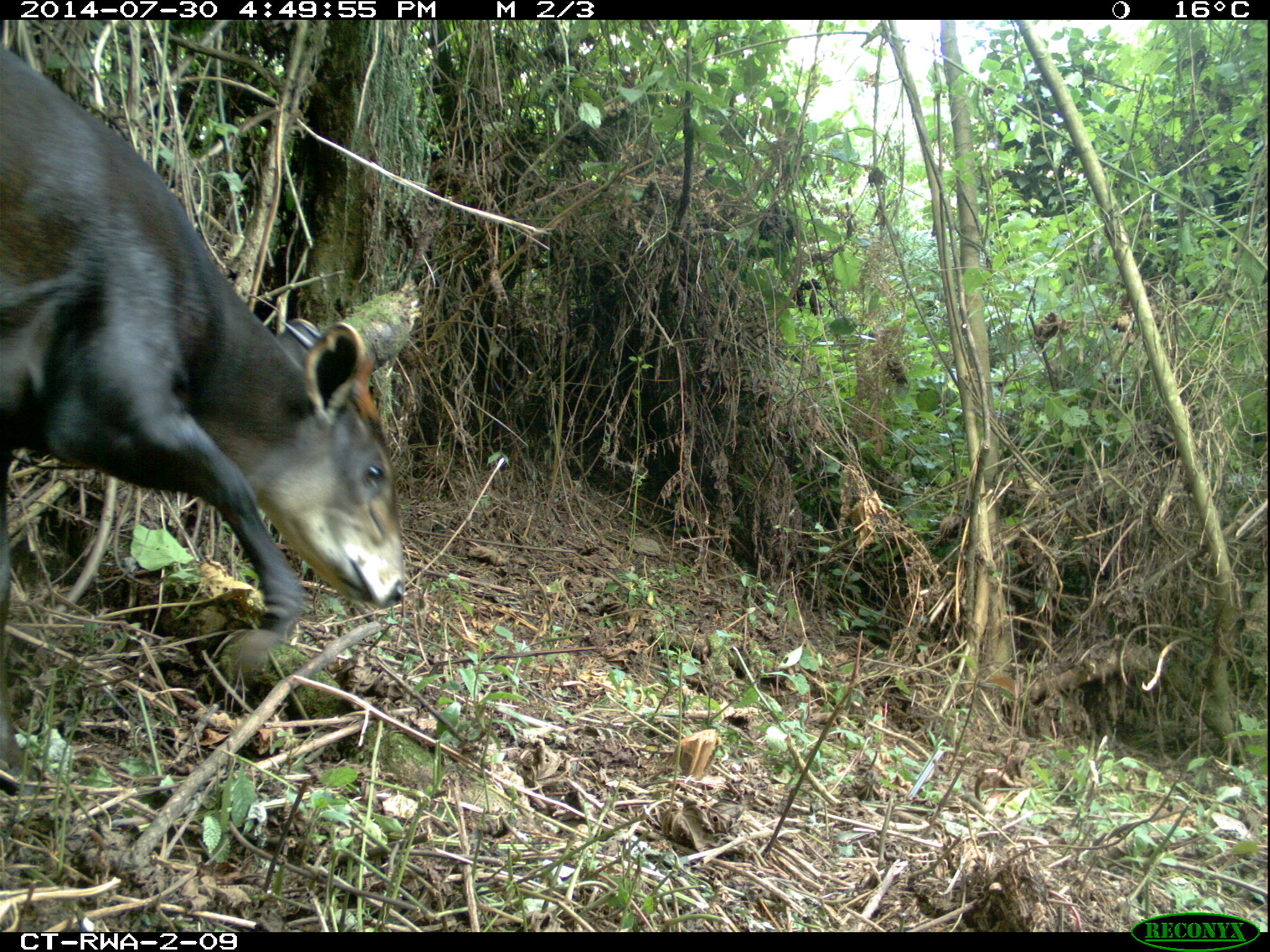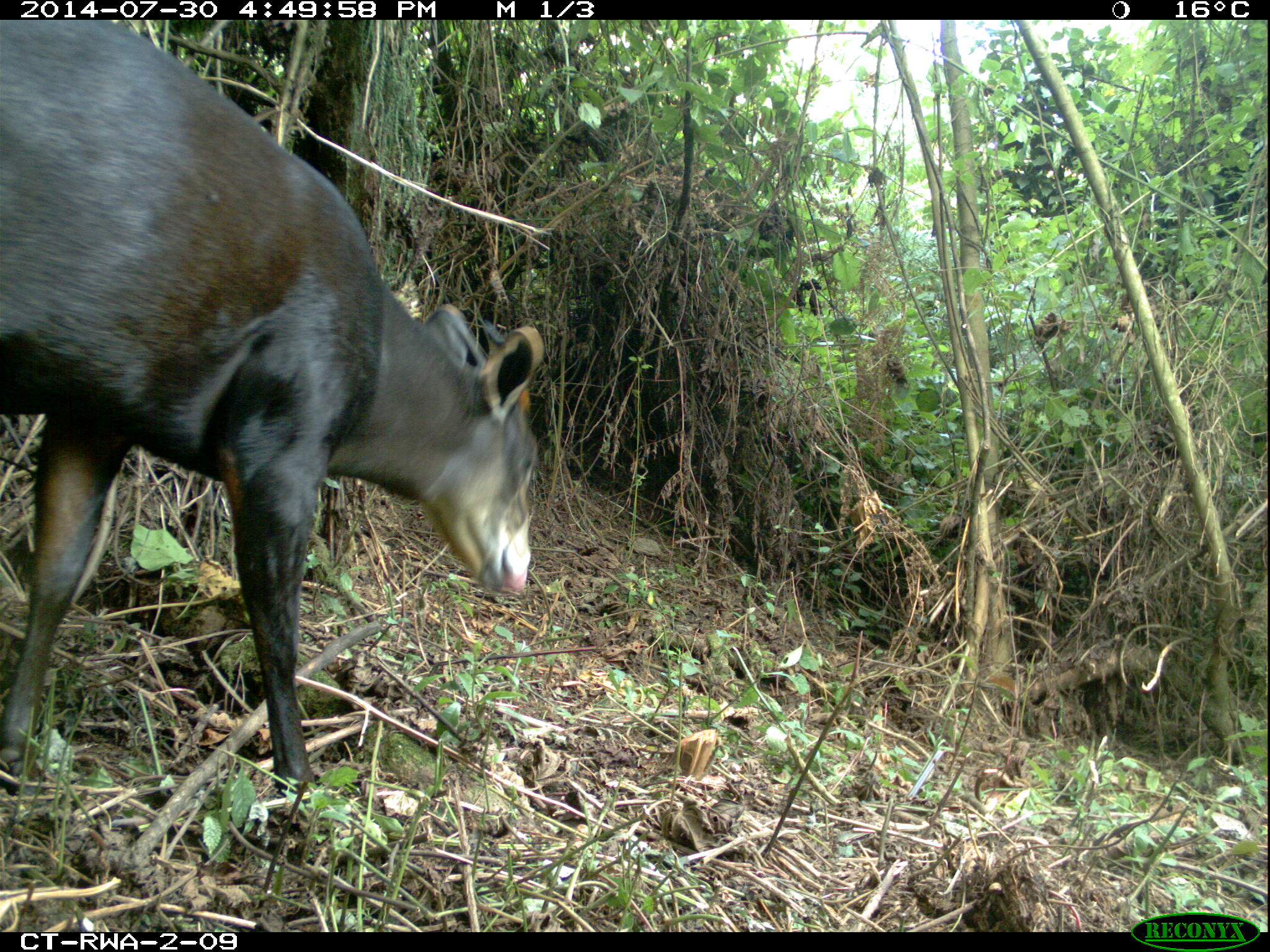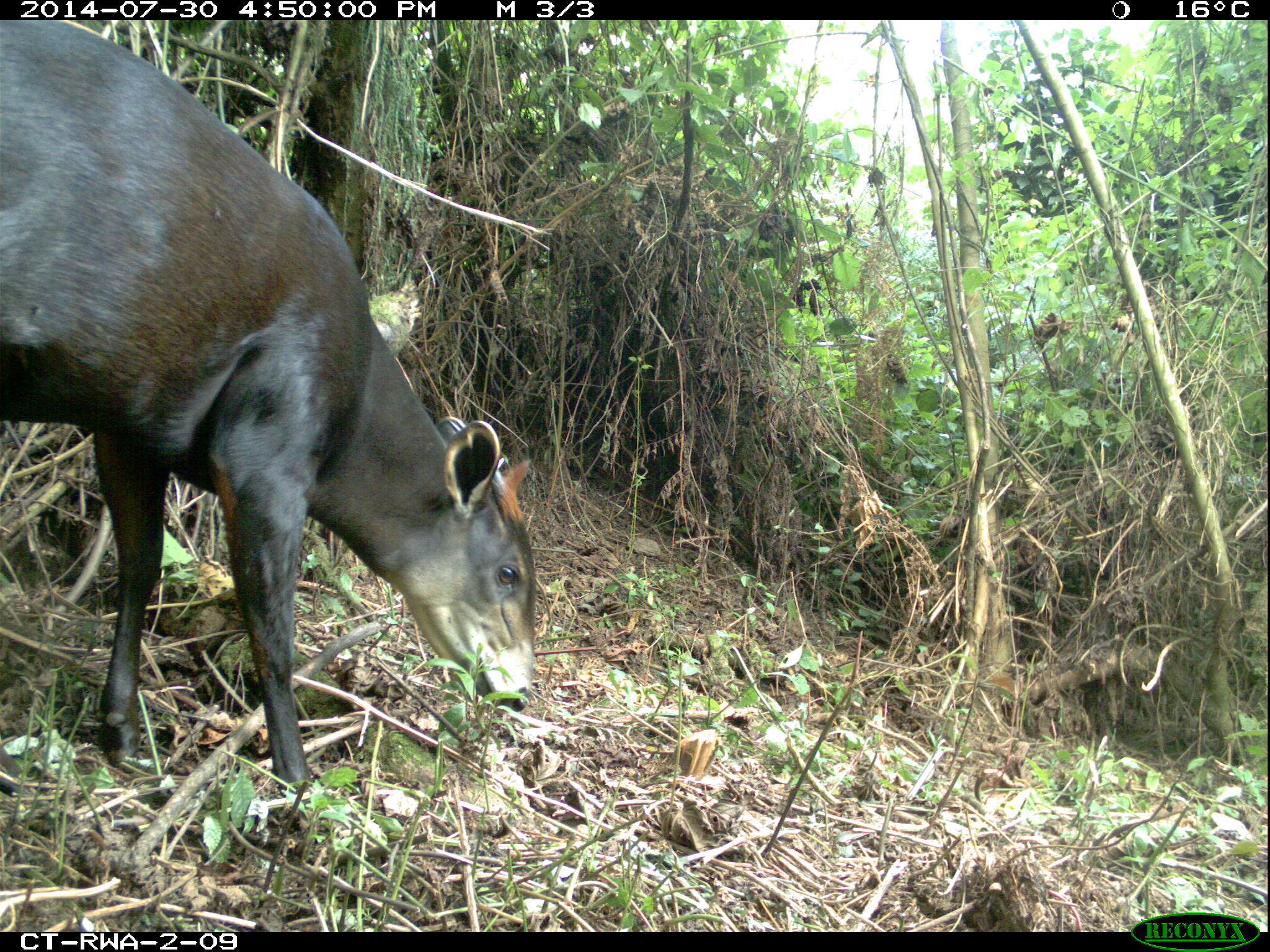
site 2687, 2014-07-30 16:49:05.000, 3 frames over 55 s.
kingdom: Animalia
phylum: Chordata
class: Mammalia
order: Artiodactyla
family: Bovidae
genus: Cephalophus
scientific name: Cephalophus silvicultor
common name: light-backed duiker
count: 1